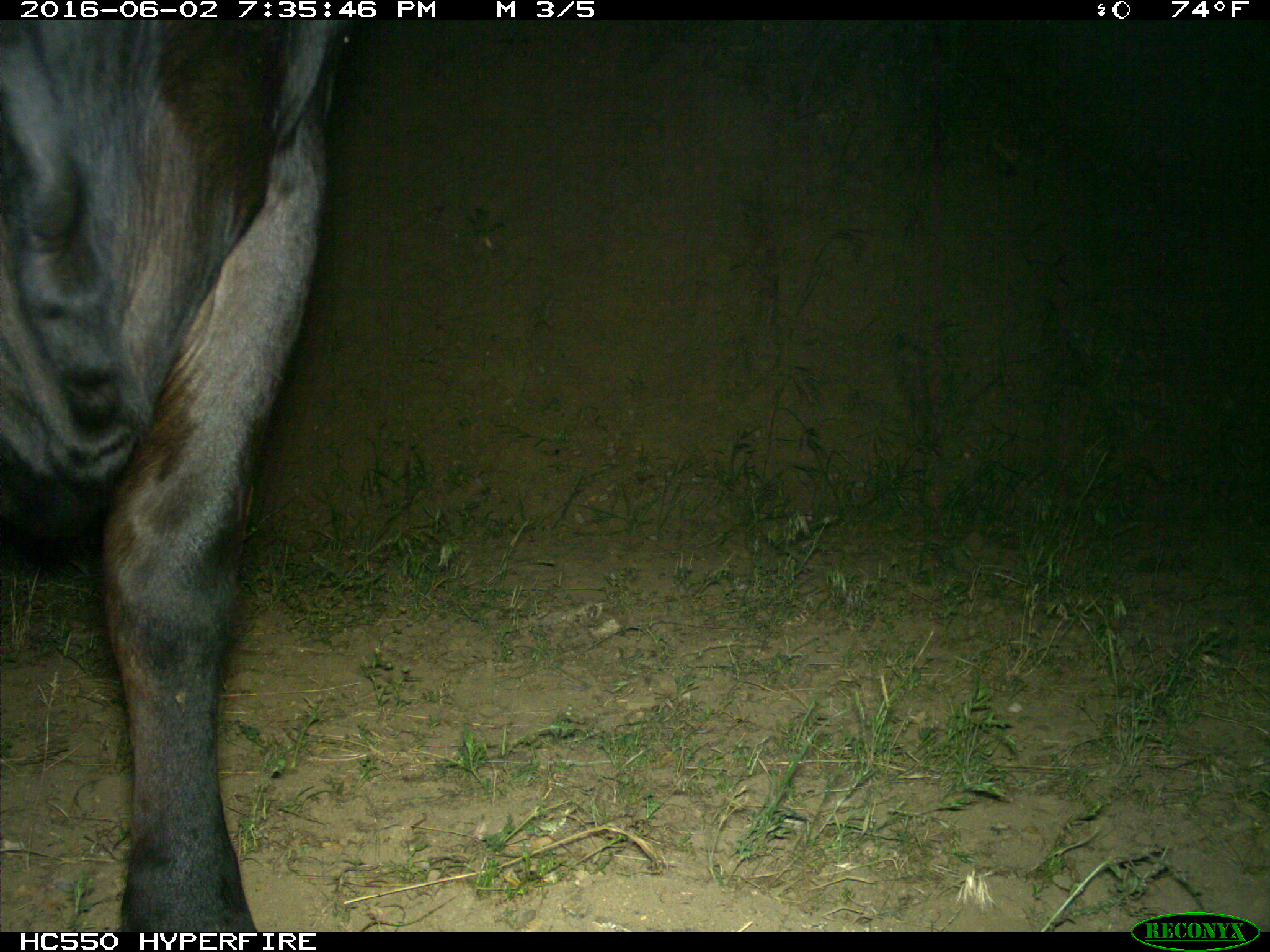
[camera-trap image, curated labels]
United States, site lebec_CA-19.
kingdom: Animalia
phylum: Chordata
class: Mammalia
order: Artiodactyla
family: Bovidae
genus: Bos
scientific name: Bos taurus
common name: domestic cow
Bos taurus (domestic cow).